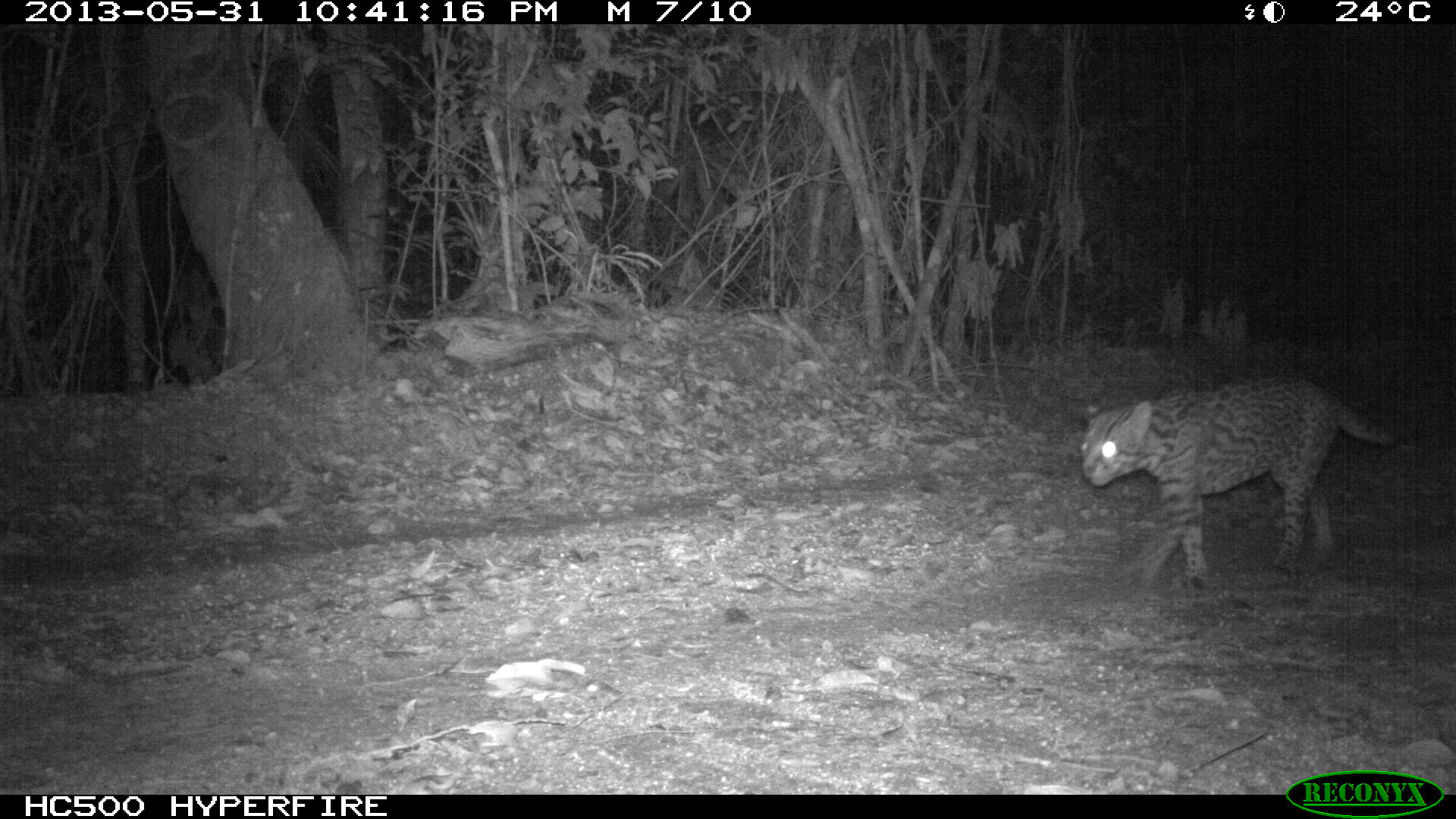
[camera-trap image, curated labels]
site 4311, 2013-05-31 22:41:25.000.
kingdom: Animalia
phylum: Chordata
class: Mammalia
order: Carnivora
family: Felidae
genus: Leopardus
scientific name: Leopardus pardalis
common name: ocelot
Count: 1.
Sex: female.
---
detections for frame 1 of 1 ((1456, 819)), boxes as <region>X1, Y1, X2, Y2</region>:
leopardus pardalis: <region>1076, 373, 1424, 589</region>